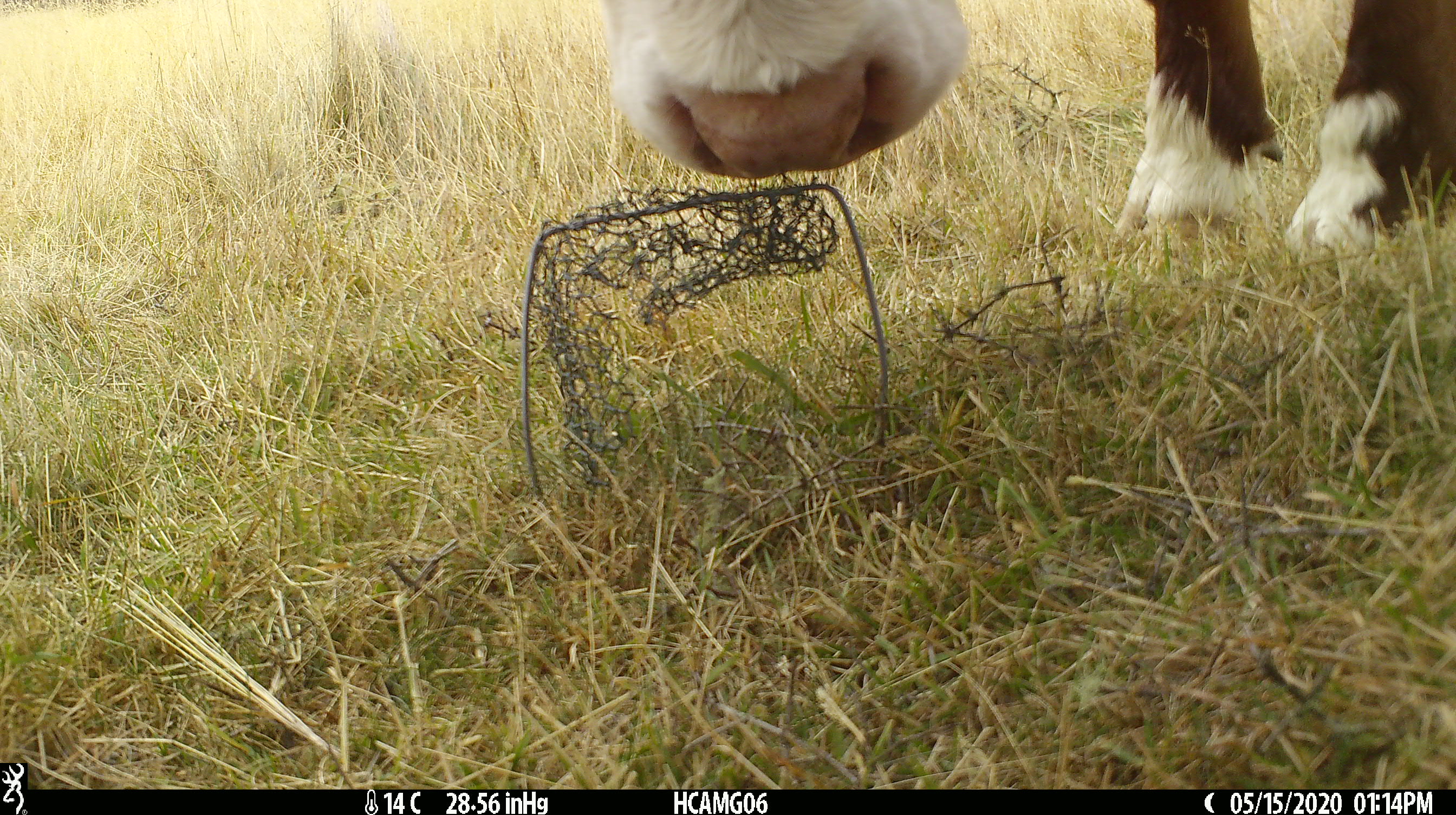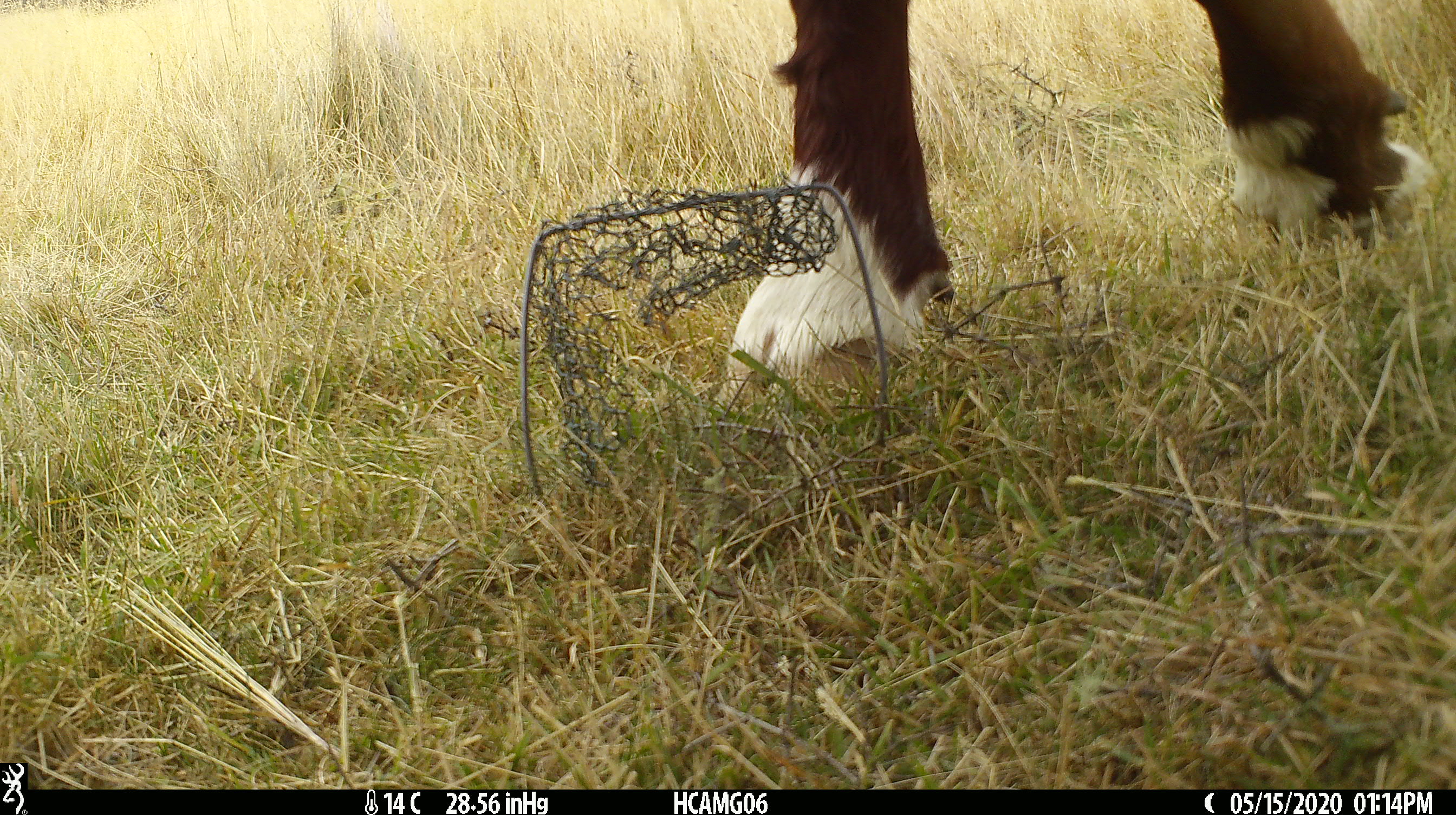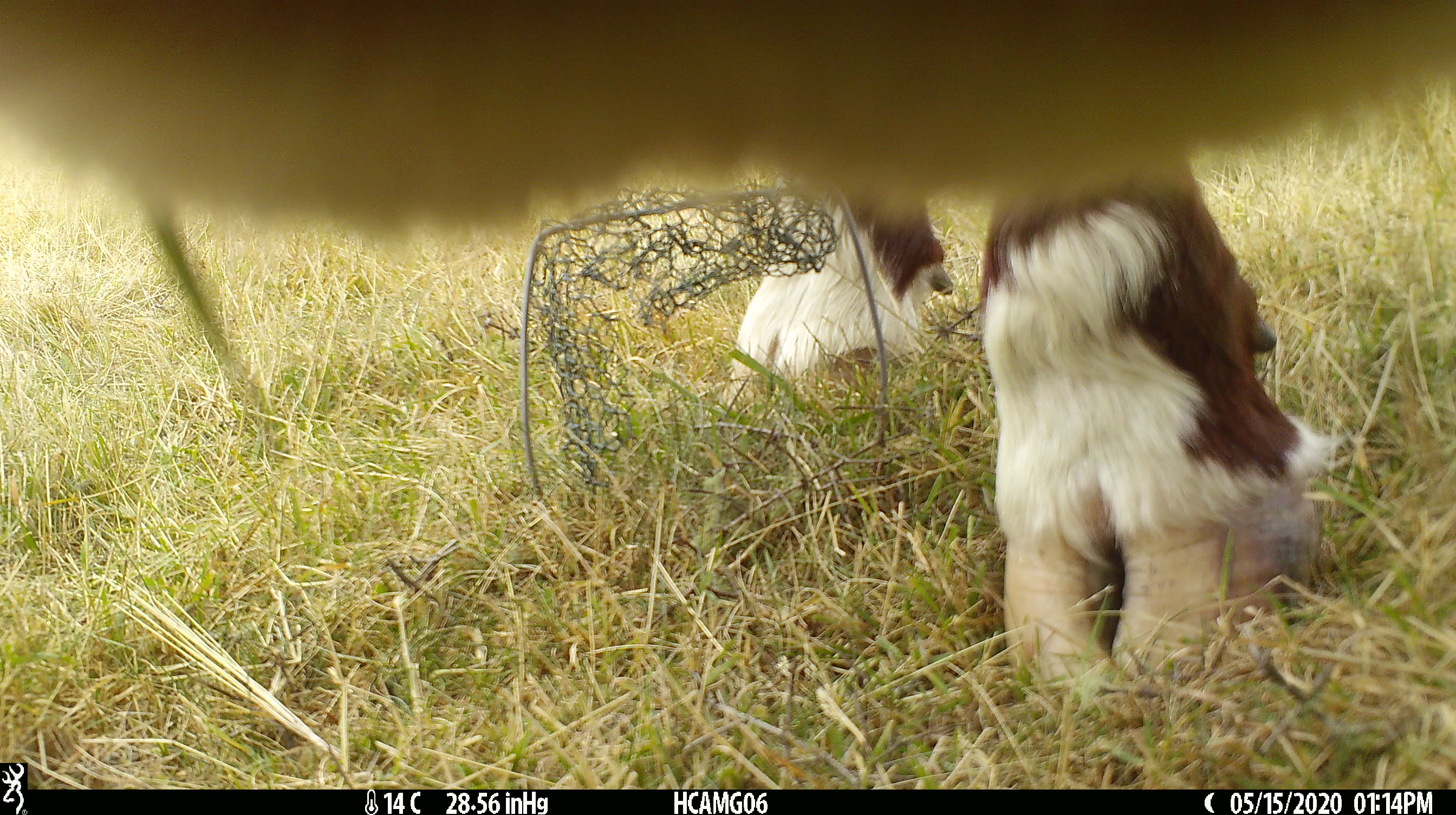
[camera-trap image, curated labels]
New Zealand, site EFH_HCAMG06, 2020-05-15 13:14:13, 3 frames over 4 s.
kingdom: Animalia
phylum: Chordata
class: Mammalia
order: Artiodactyla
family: Bovidae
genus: Bos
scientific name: Bos taurus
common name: domestic cow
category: cow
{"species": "cow (domestic cow) (Bos taurus)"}